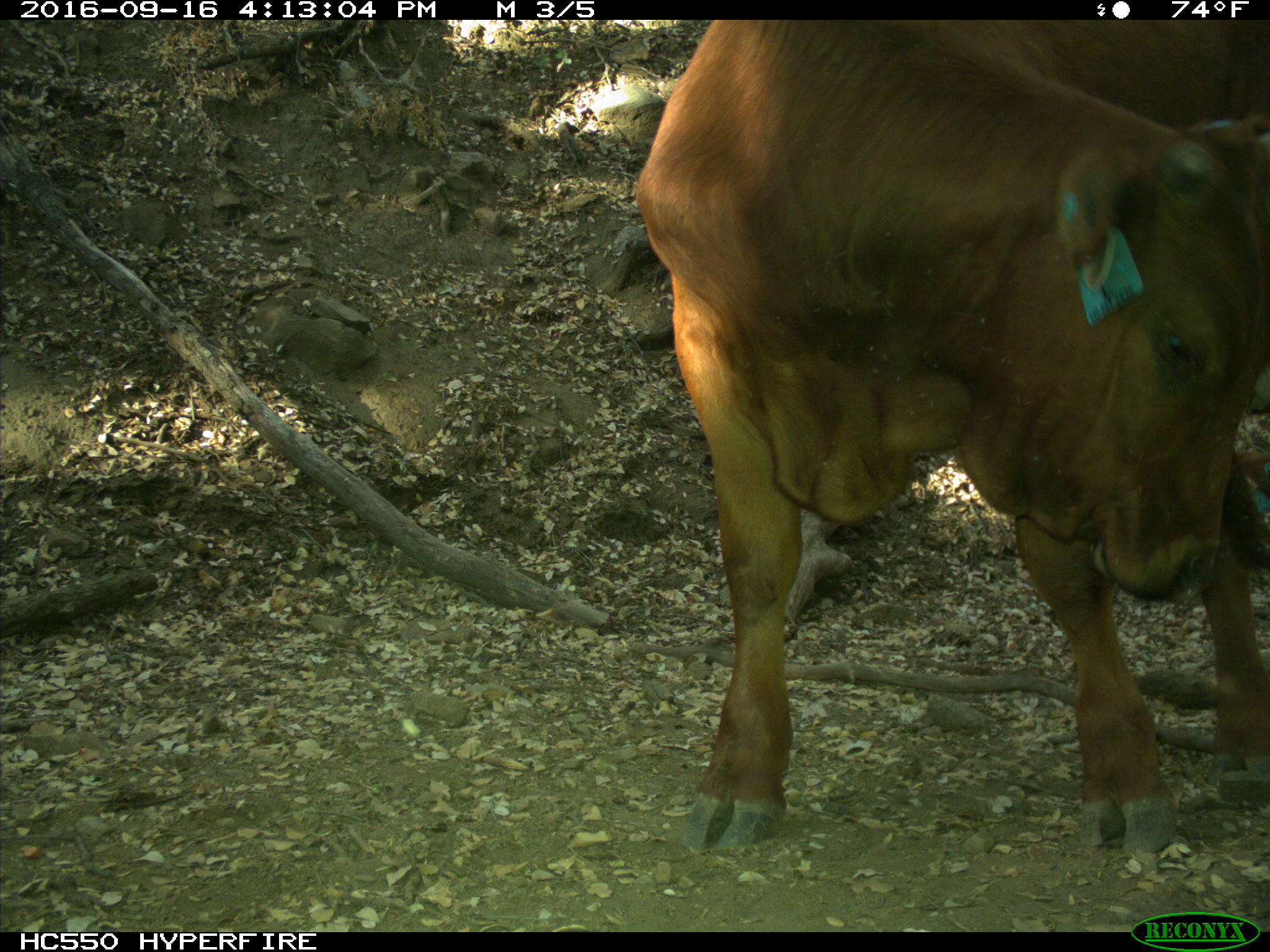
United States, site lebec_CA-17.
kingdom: Animalia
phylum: Chordata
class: Mammalia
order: Artiodactyla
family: Bovidae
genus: Bos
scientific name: Bos taurus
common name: domestic cow